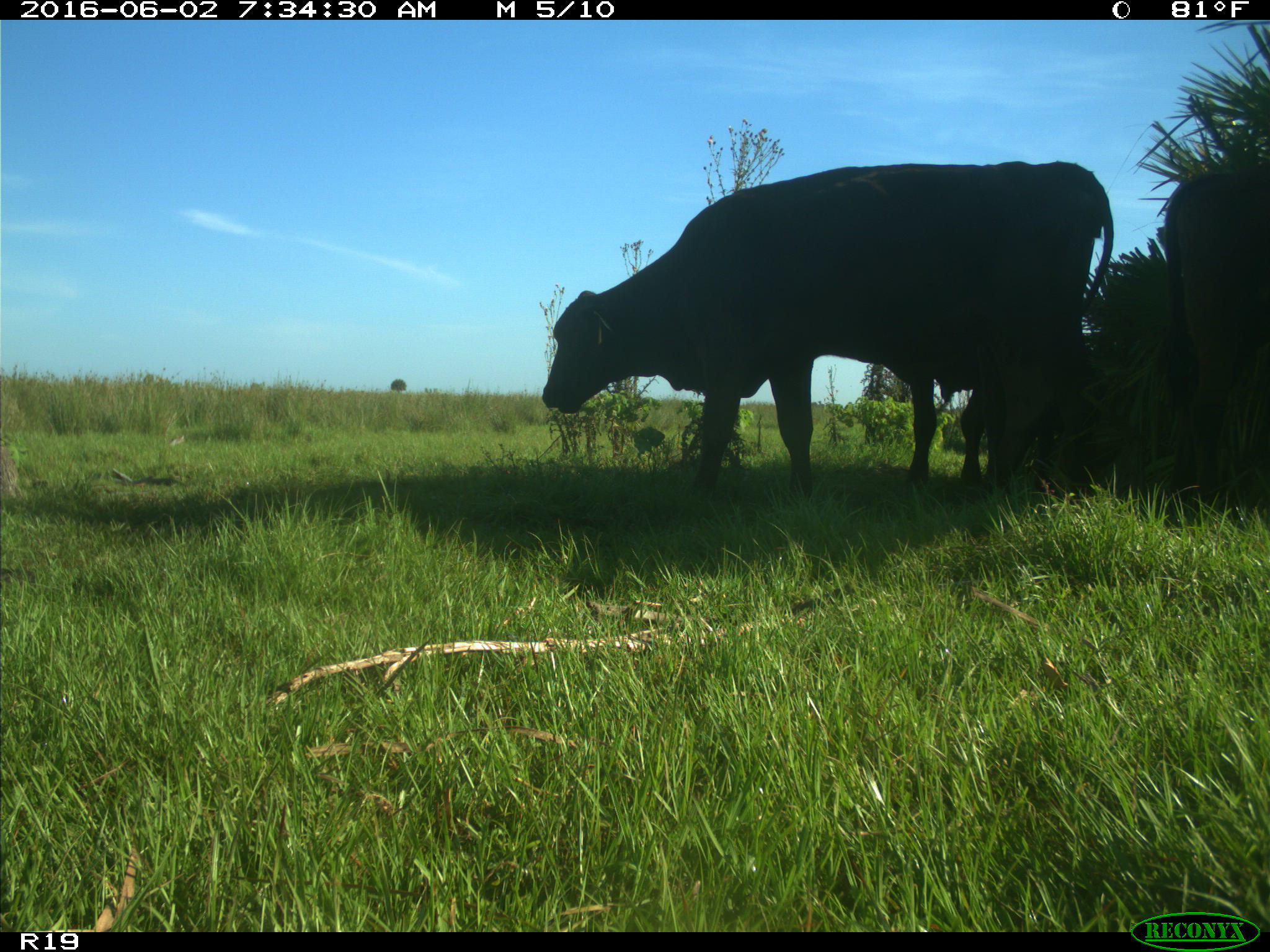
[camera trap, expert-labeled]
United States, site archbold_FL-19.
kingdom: Animalia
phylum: Chordata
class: Mammalia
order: Artiodactyla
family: Bovidae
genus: Bos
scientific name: Bos taurus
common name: domestic cow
Bos taurus (domestic cow).